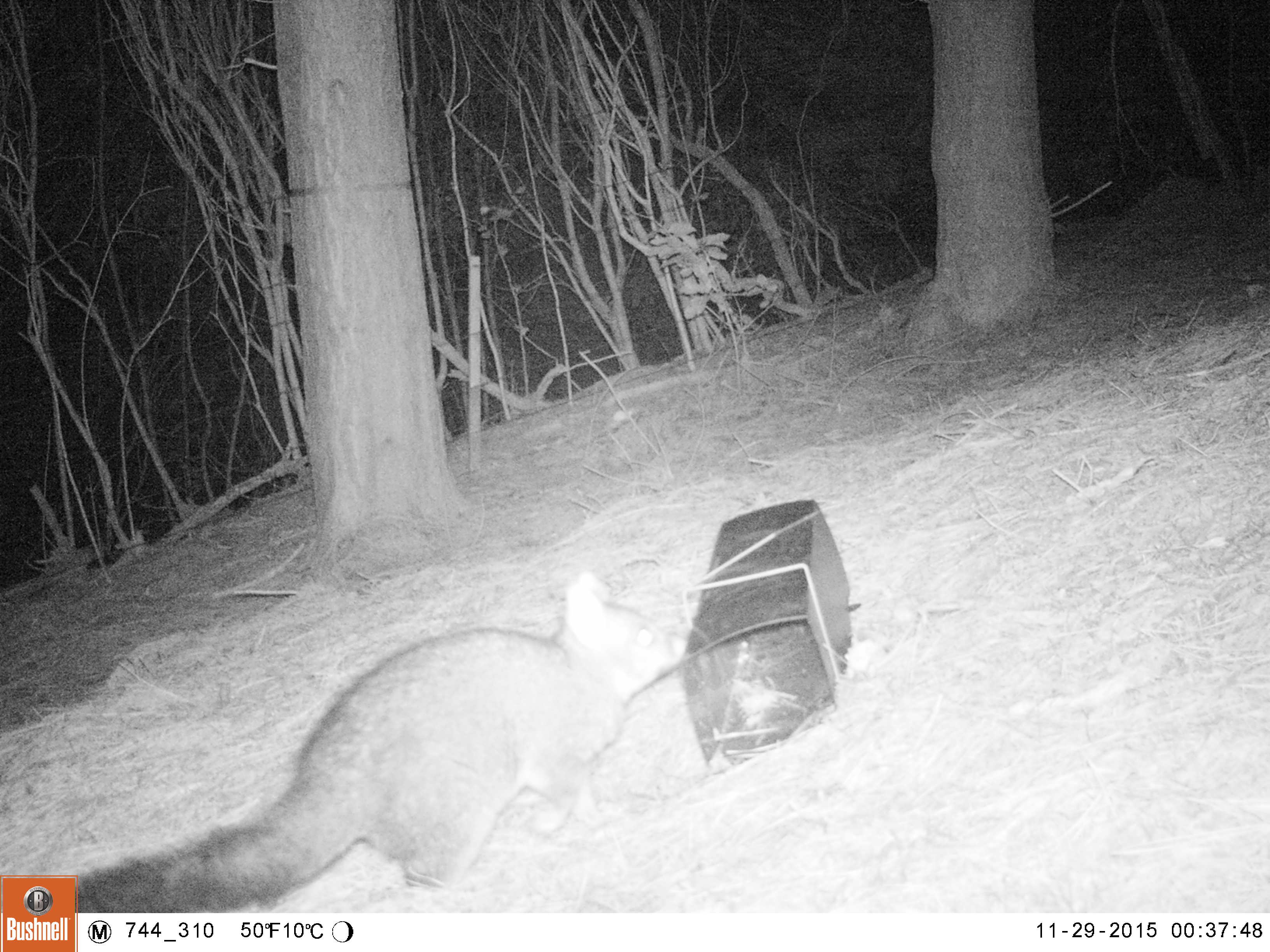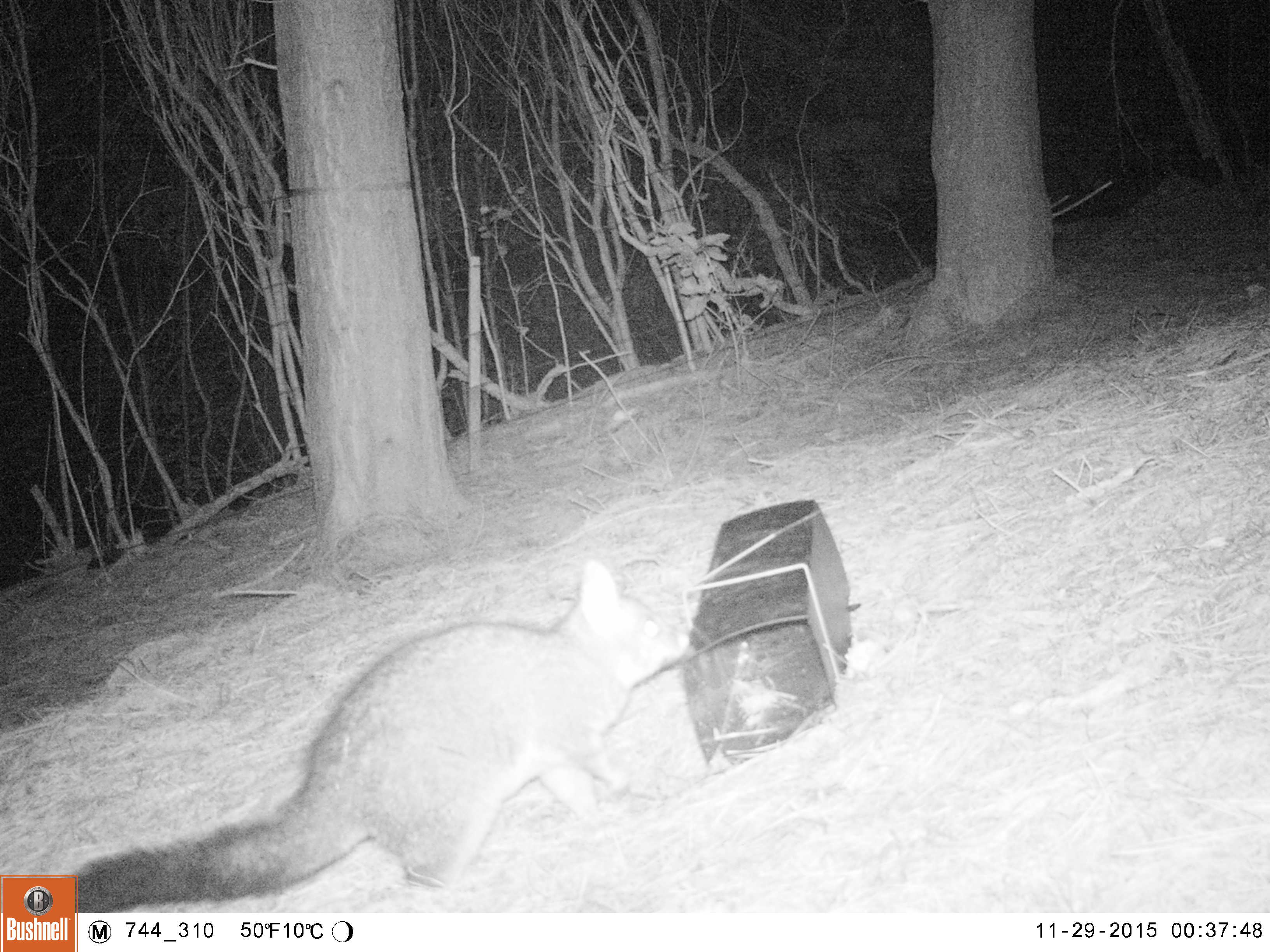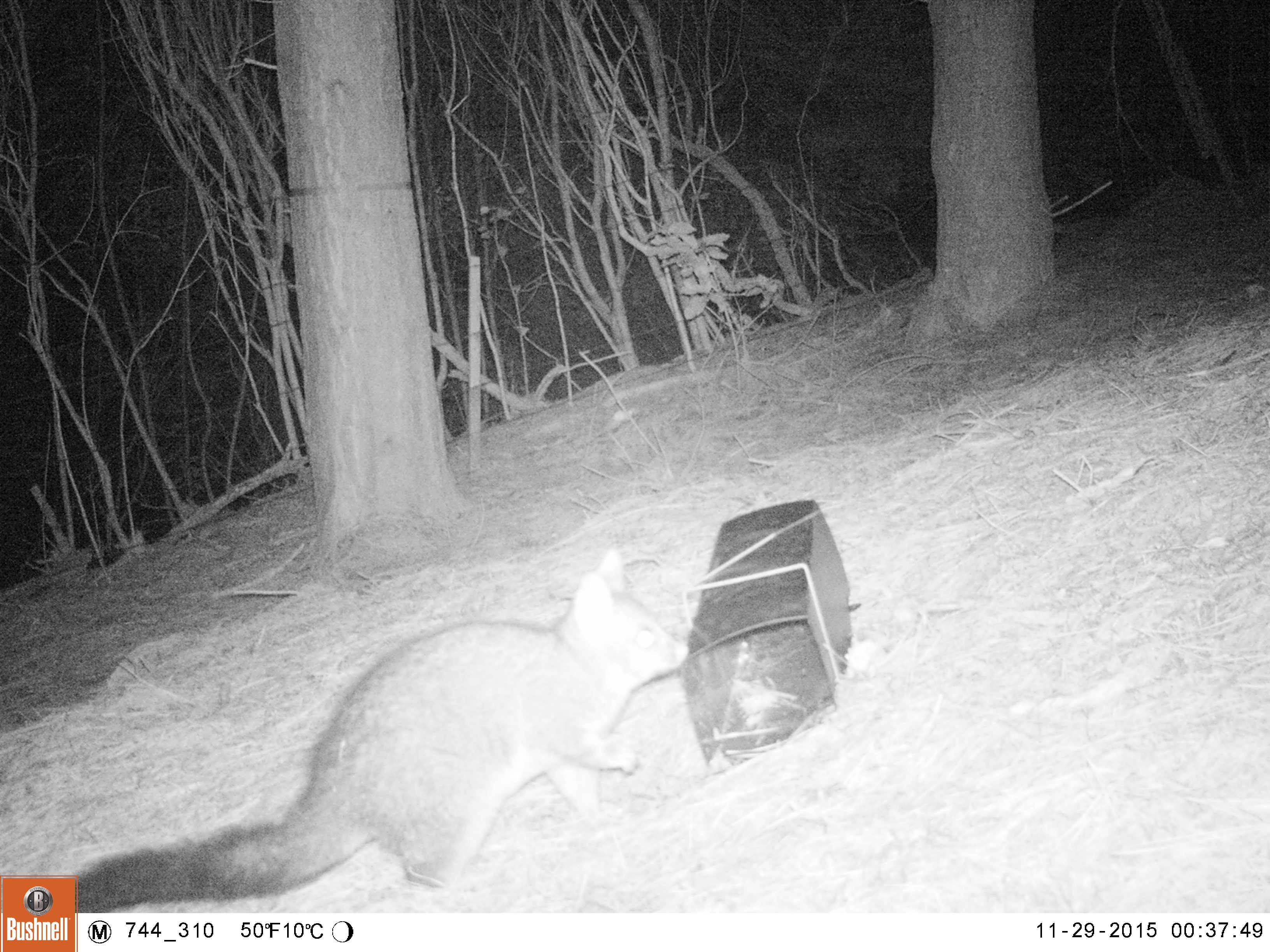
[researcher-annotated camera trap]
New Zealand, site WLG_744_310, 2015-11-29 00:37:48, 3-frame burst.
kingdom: Animalia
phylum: Chordata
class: Mammalia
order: Diprotodontia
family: Phalangeridae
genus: Trichosurus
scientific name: Trichosurus vulpecula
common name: common brushtail possum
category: possum